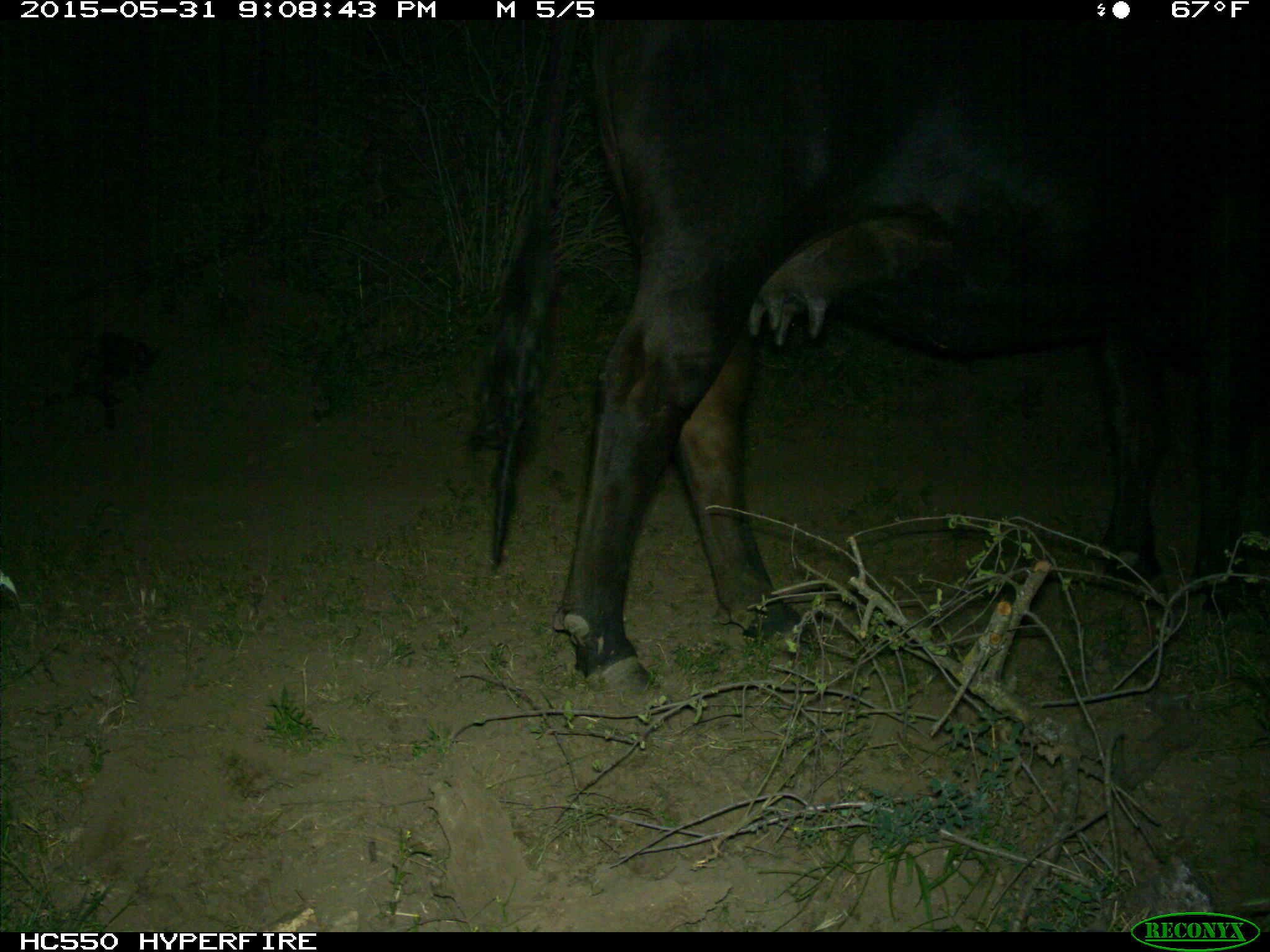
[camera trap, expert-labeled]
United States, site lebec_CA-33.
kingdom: Animalia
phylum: Chordata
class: Mammalia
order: Artiodactyla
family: Bovidae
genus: Bos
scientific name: Bos taurus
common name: domestic cow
Bos taurus (domestic cow).